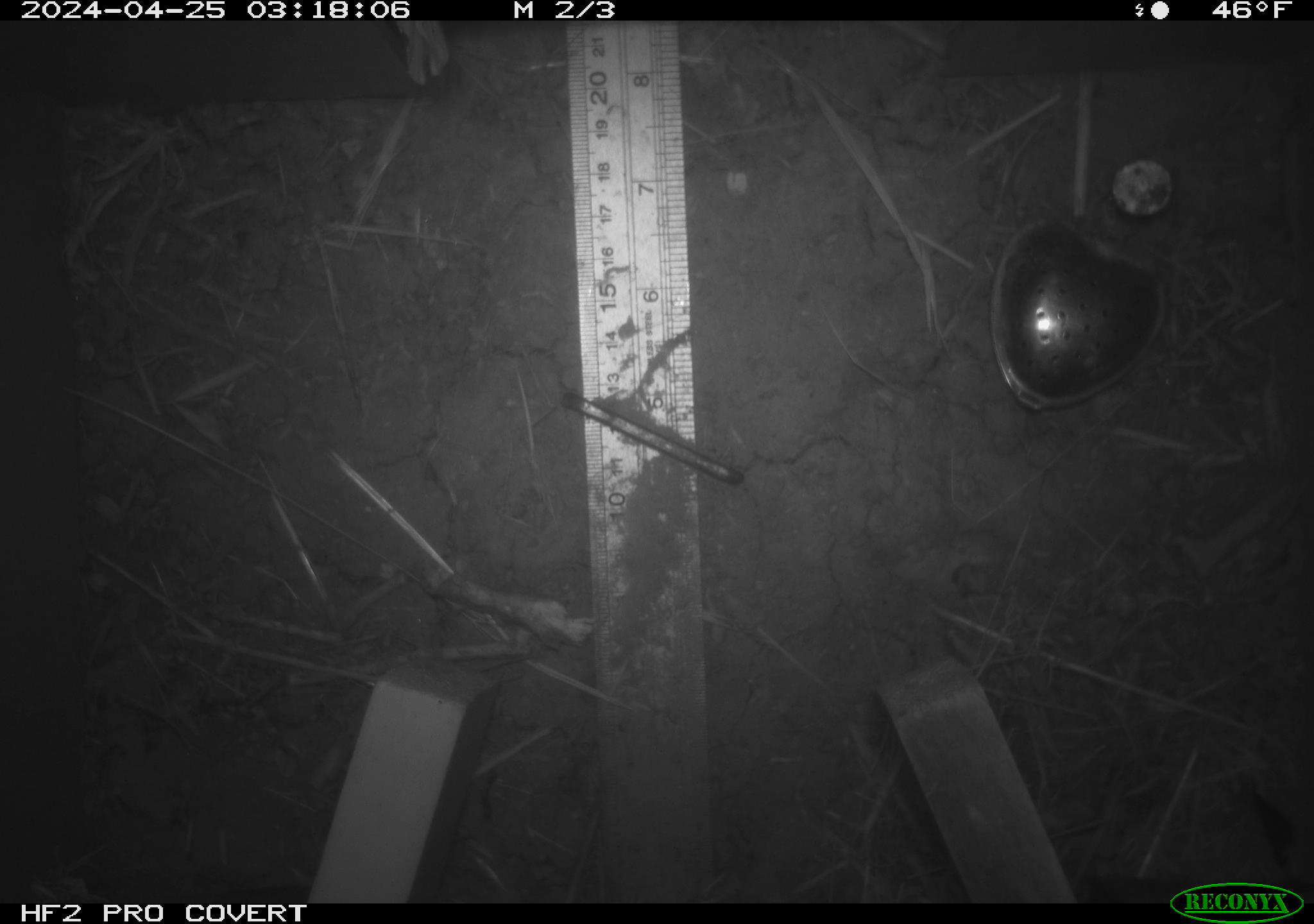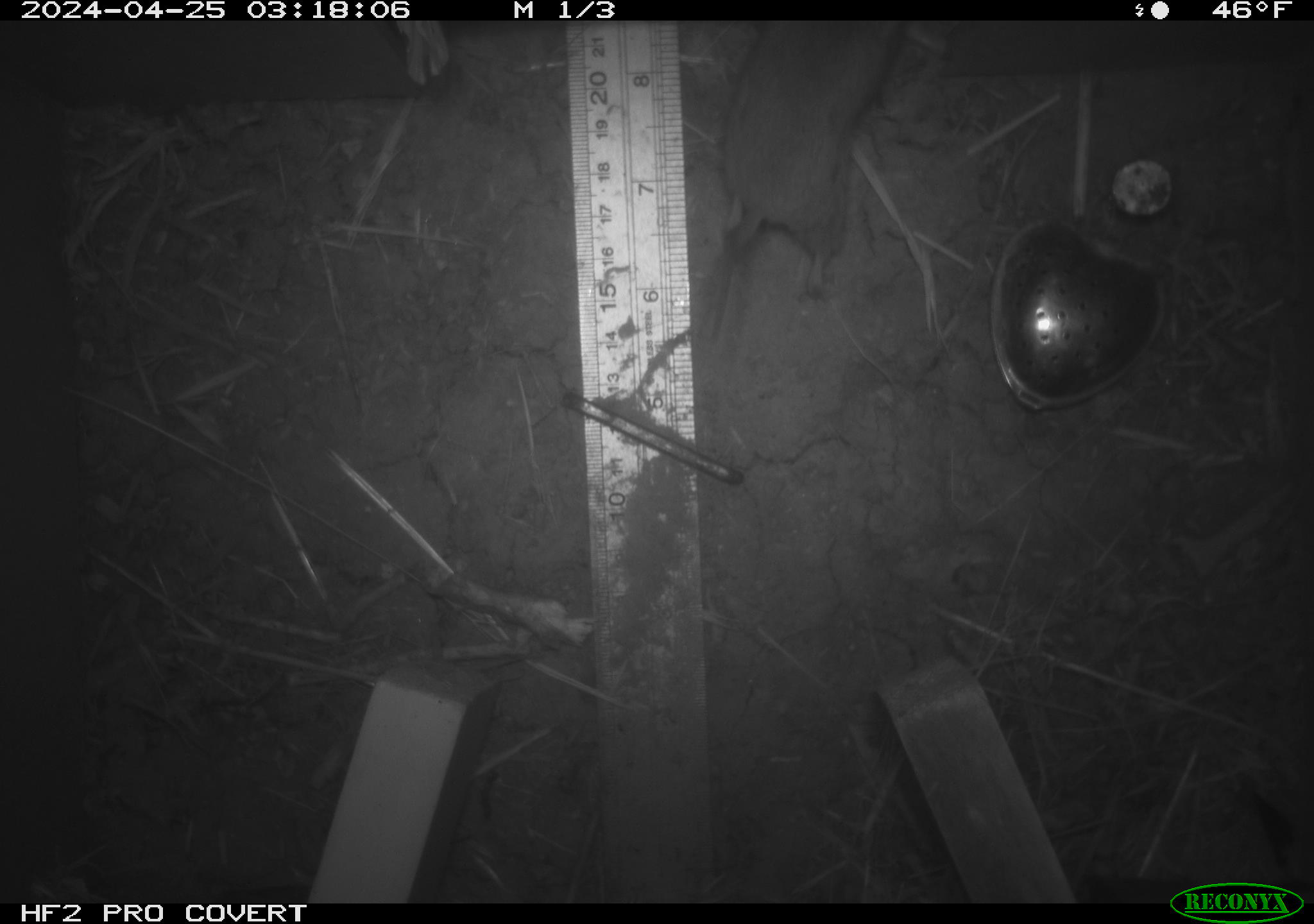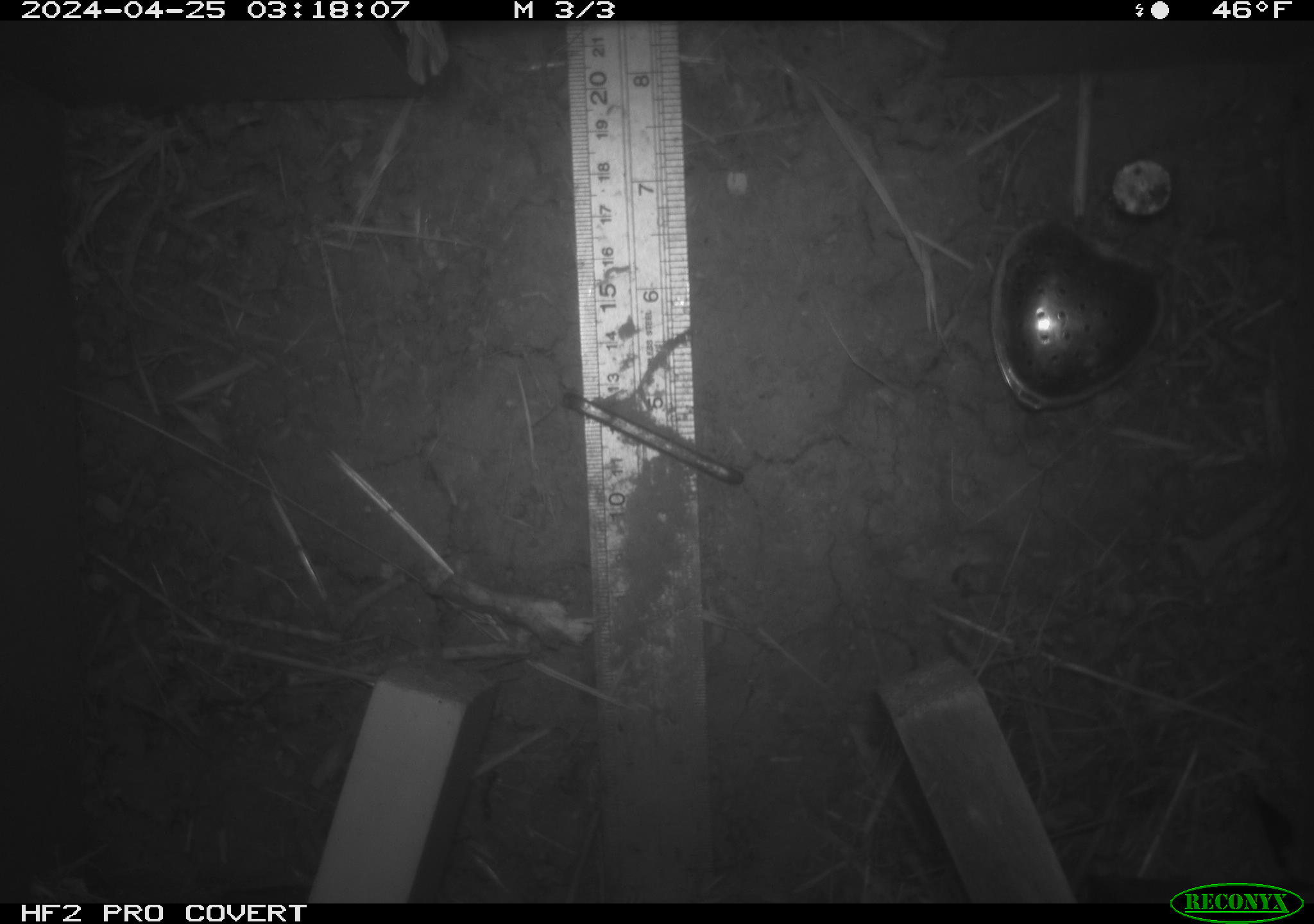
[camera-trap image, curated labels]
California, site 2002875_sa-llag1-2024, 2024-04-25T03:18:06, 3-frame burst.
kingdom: Animalia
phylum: Chordata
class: Mammalia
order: Rodentia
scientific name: Rodentia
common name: mouse species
Mouse species (Rodentia).